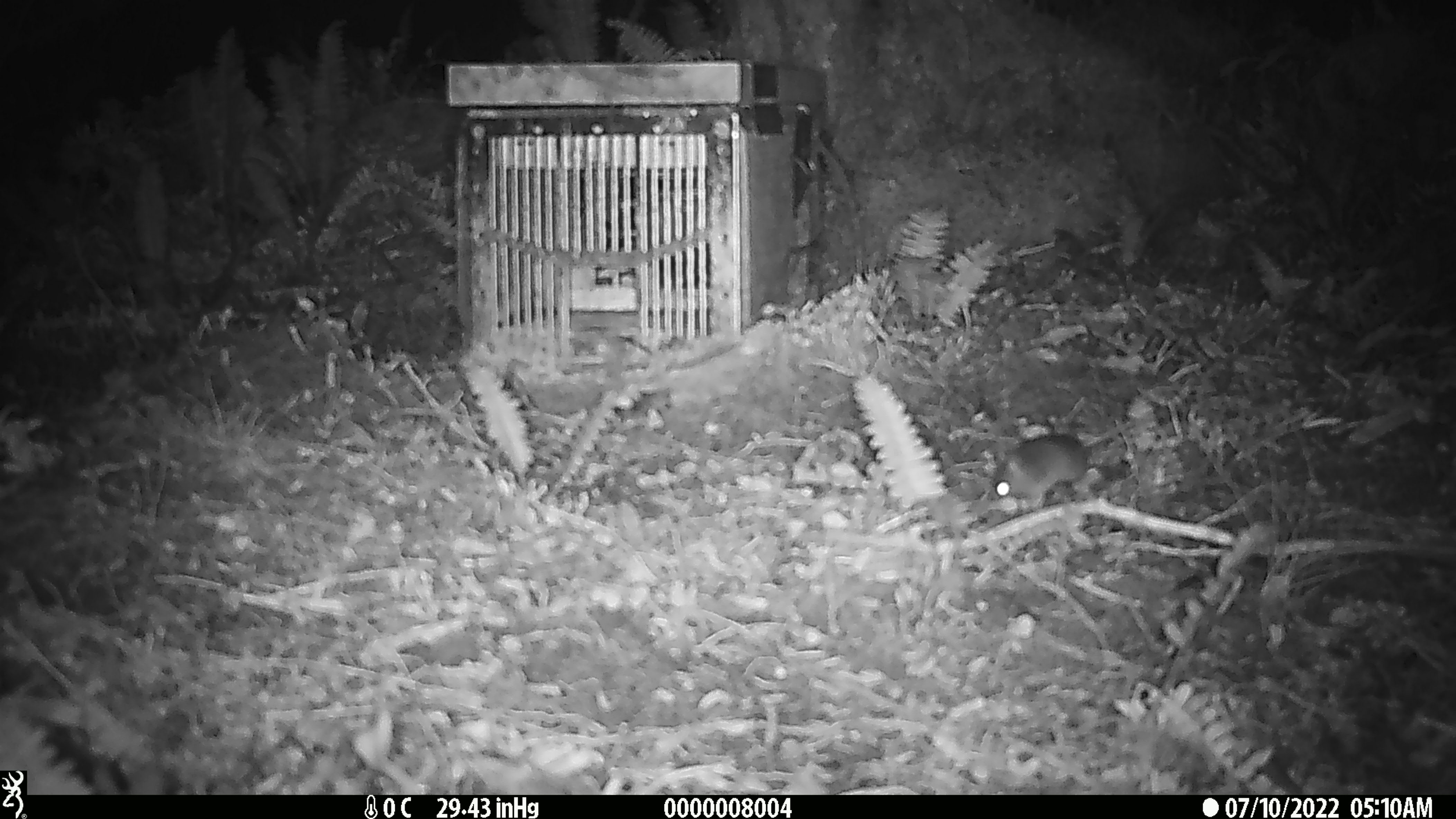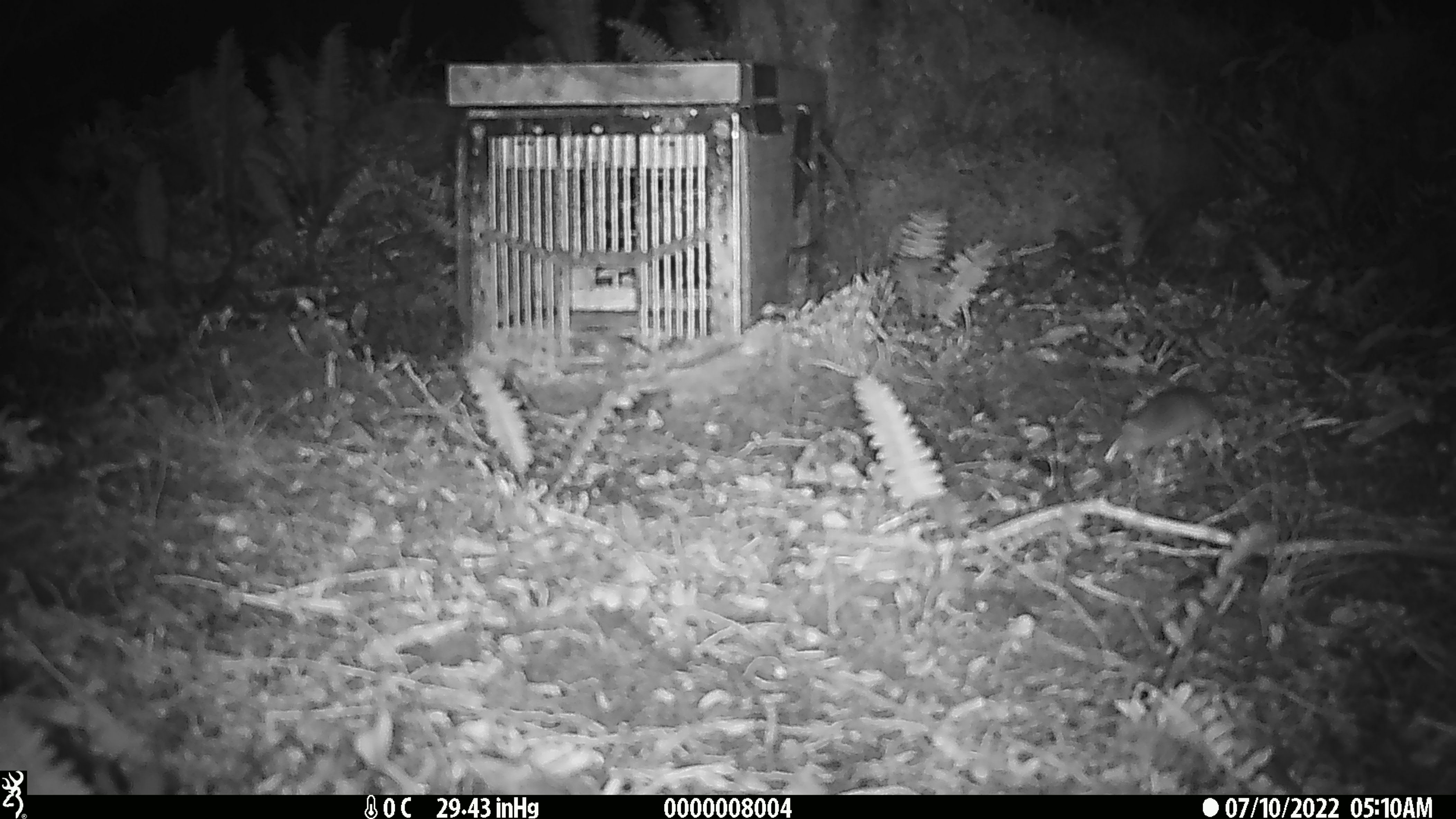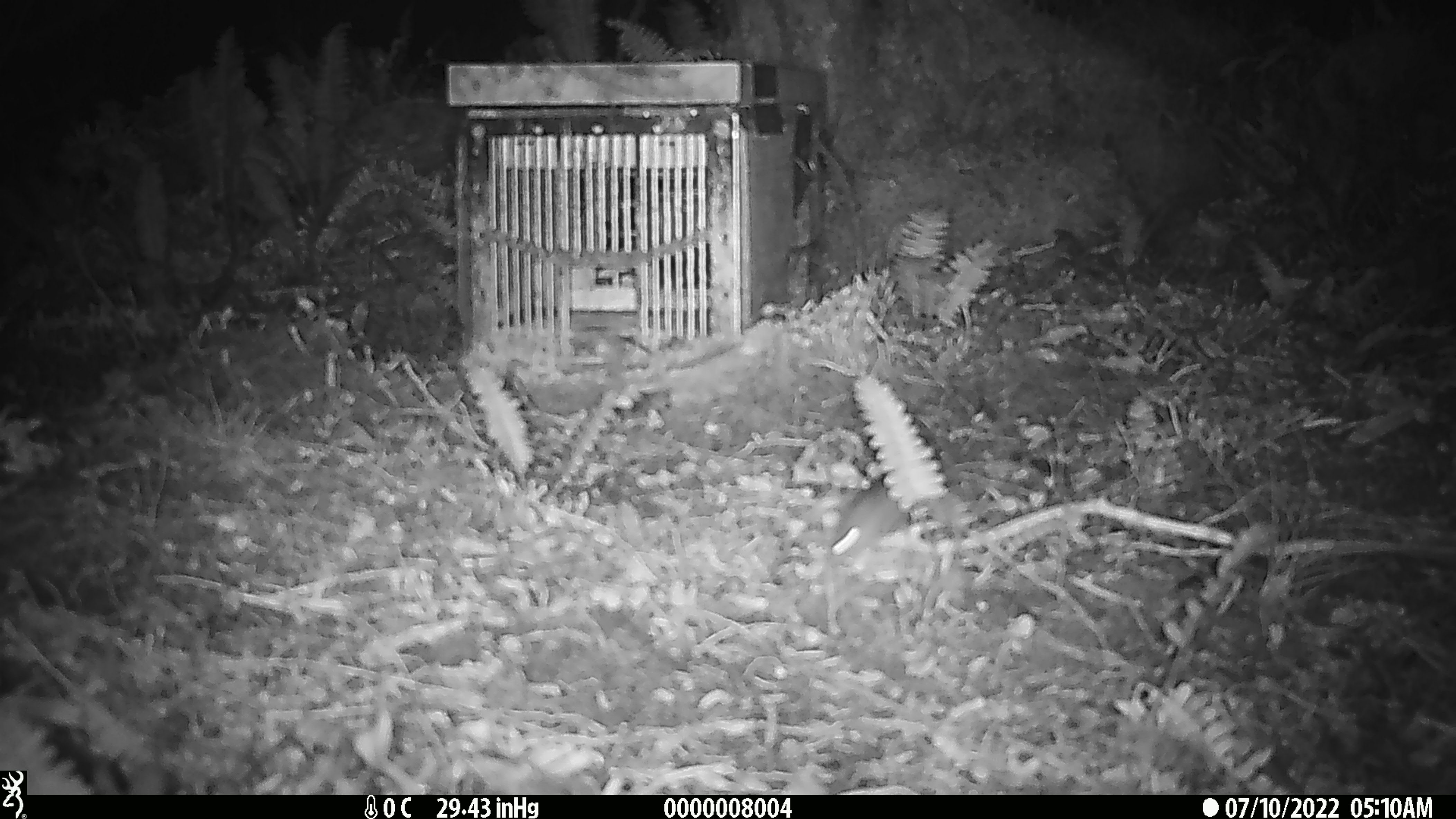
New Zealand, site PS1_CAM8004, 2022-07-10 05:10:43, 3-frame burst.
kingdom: Animalia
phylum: Chordata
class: Mammalia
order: Rodentia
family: Muridae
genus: Mus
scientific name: Mus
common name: mouse